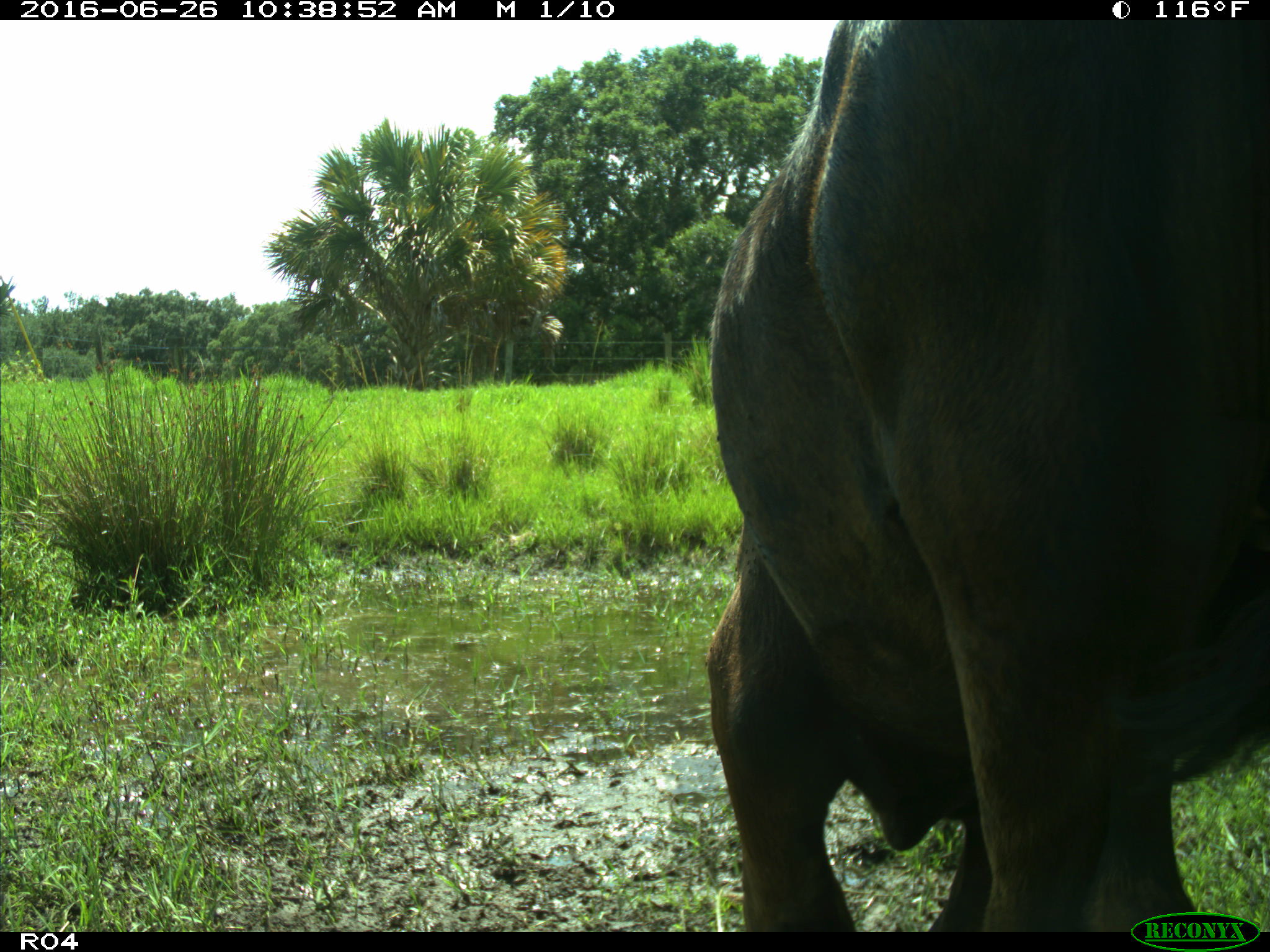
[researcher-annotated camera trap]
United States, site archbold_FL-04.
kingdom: Animalia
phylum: Chordata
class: Mammalia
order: Artiodactyla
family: Bovidae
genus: Bos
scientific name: Bos taurus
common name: domestic cow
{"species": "Bos taurus (domestic cow)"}